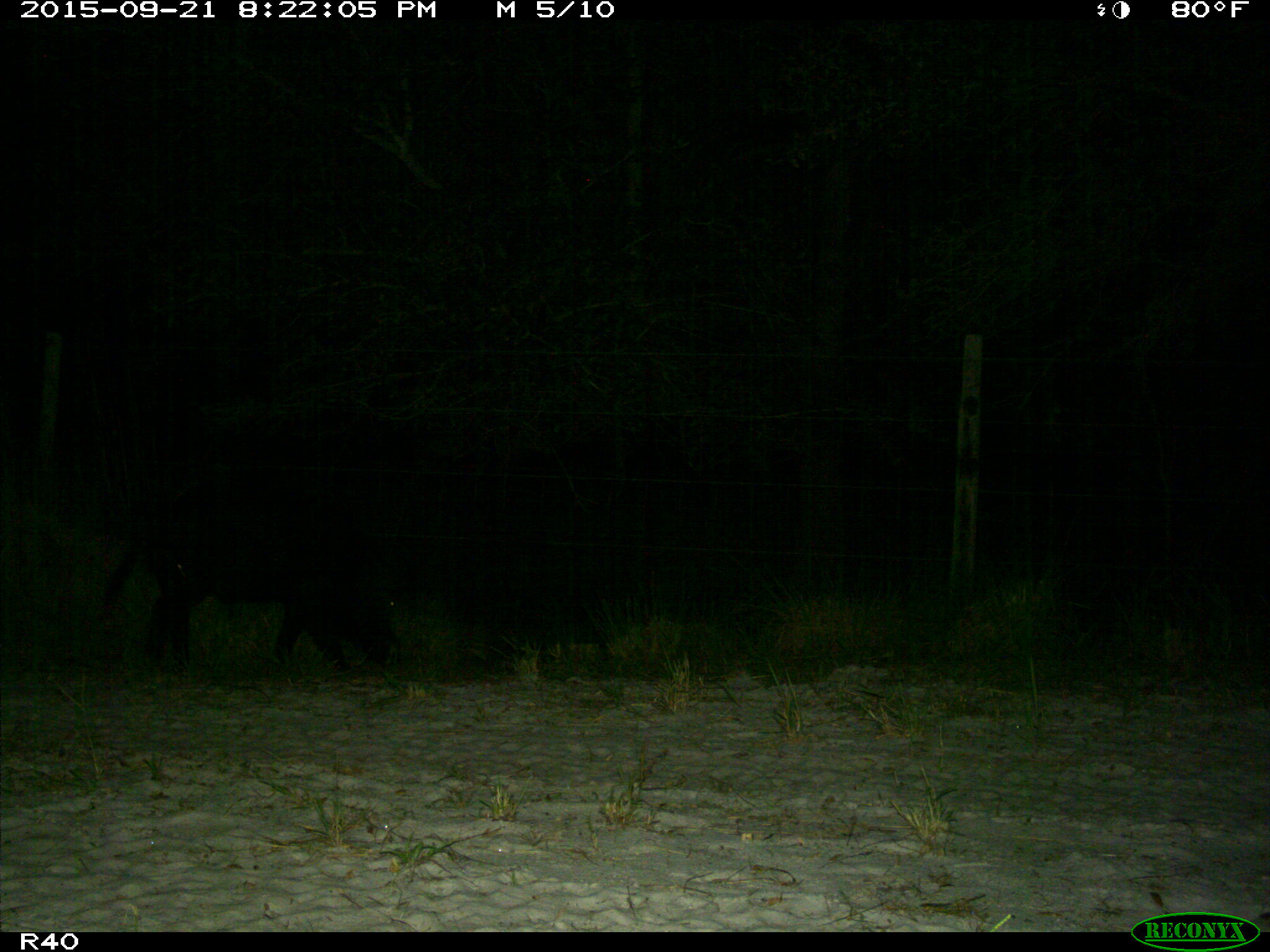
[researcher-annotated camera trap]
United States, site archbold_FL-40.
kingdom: Animalia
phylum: Chordata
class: Mammalia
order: Artiodactyla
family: Suidae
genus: Sus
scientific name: Sus scrofa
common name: wild boar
Sus scrofa (wild boar).